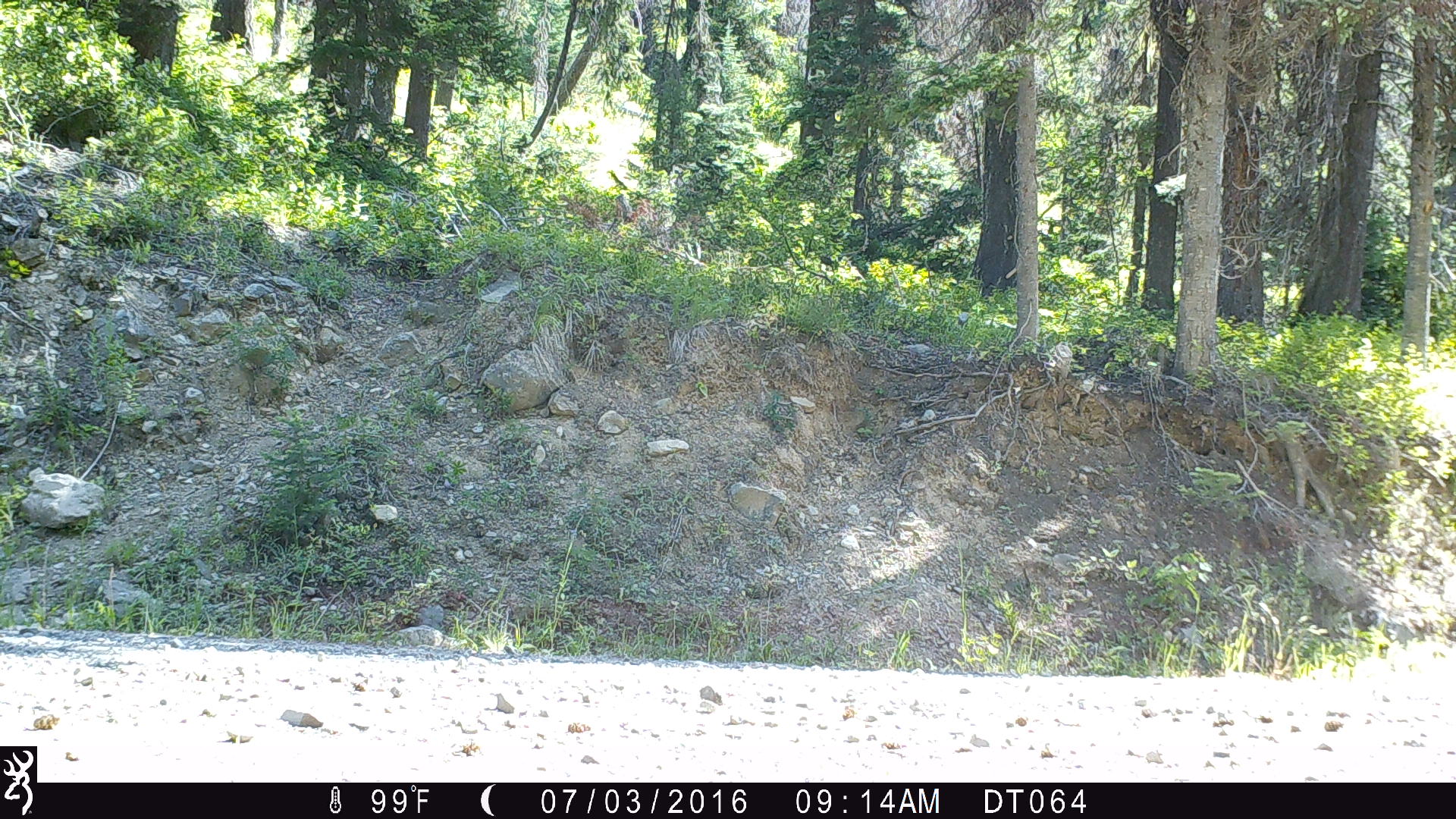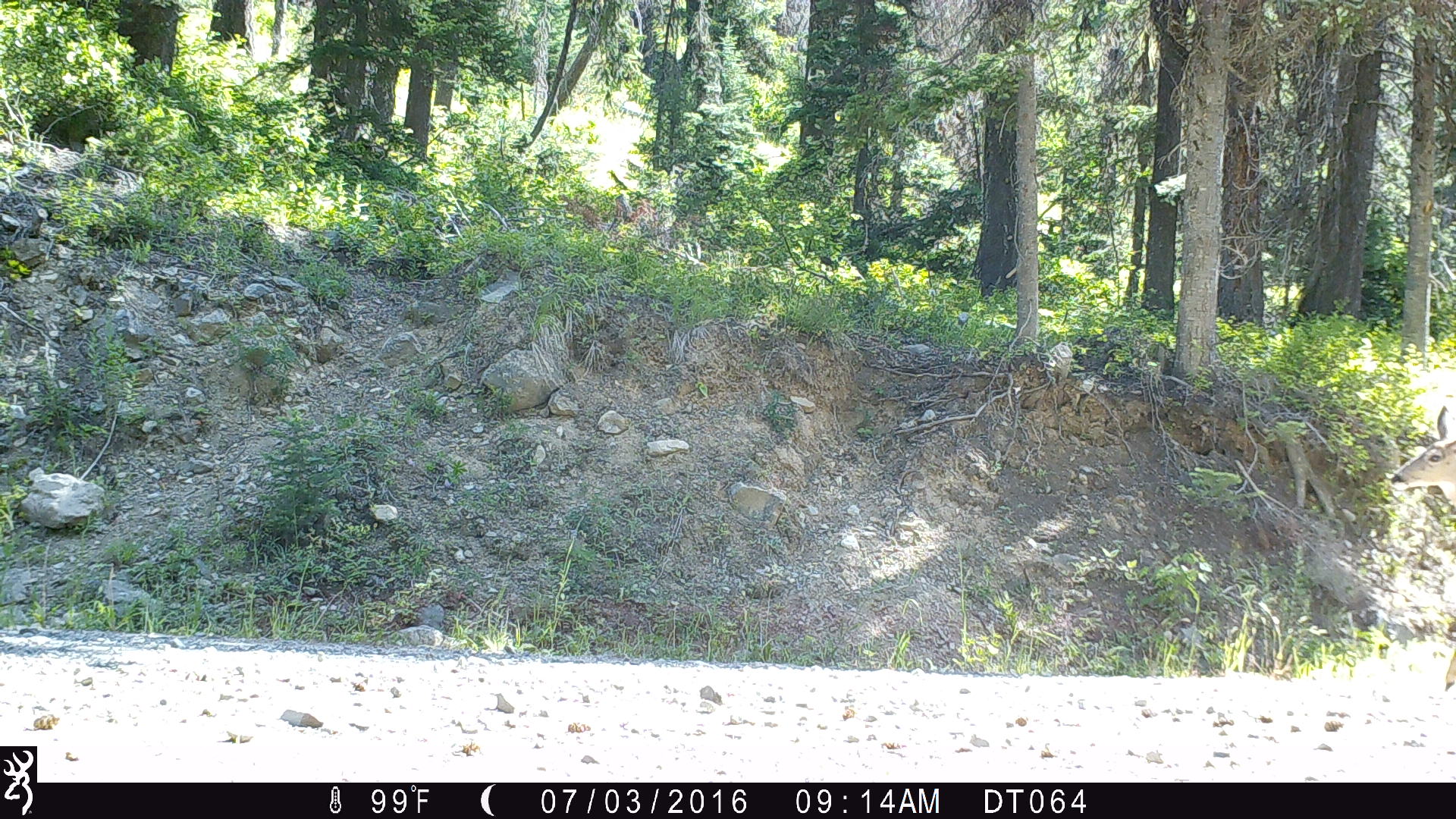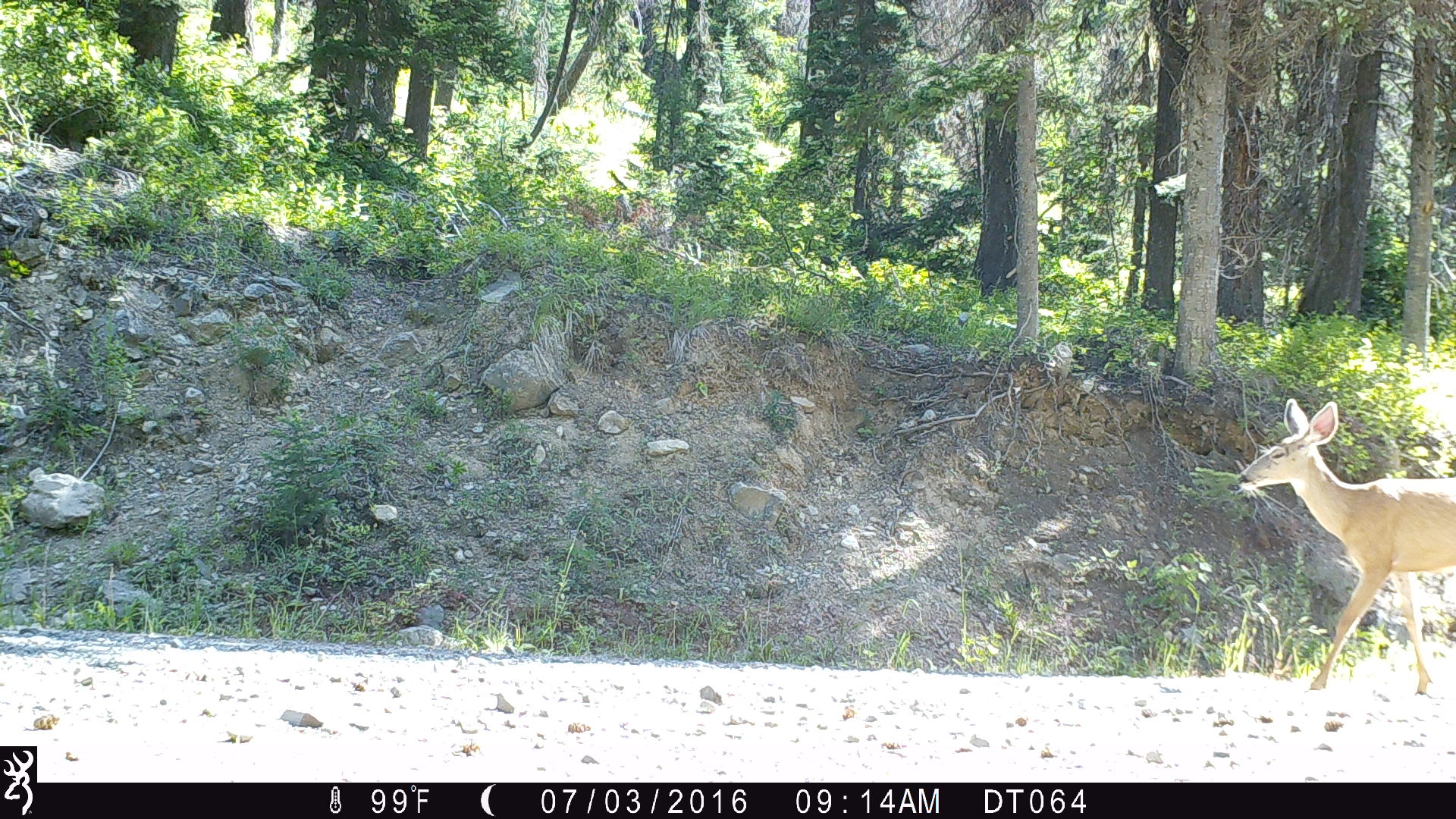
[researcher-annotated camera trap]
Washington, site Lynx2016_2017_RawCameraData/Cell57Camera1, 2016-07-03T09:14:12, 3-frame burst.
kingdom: Animalia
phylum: Chordata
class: Mammalia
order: Artiodactyla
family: Cervidae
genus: Odocoileus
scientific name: Odocoileus hemionus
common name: mule deer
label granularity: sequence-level